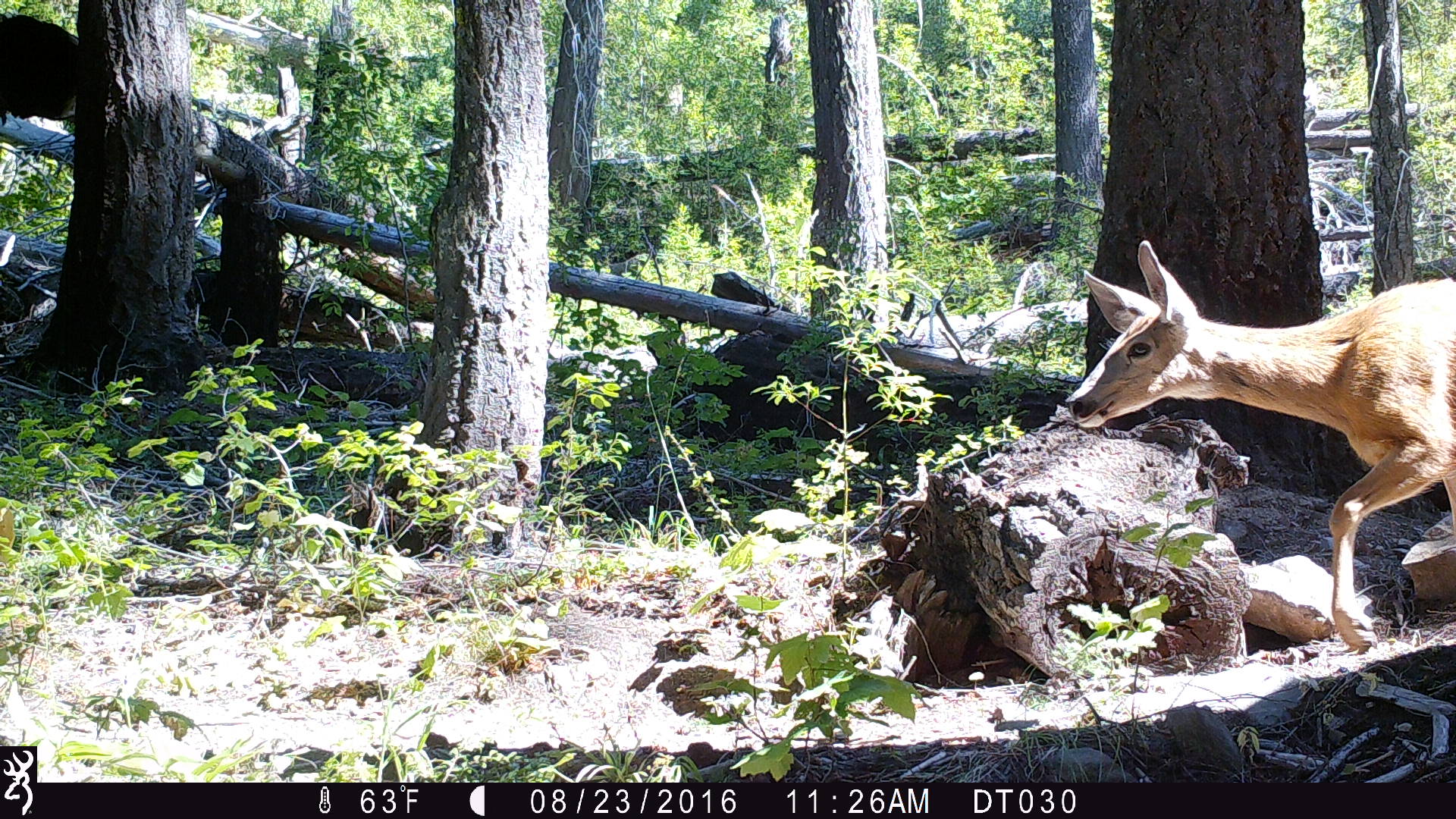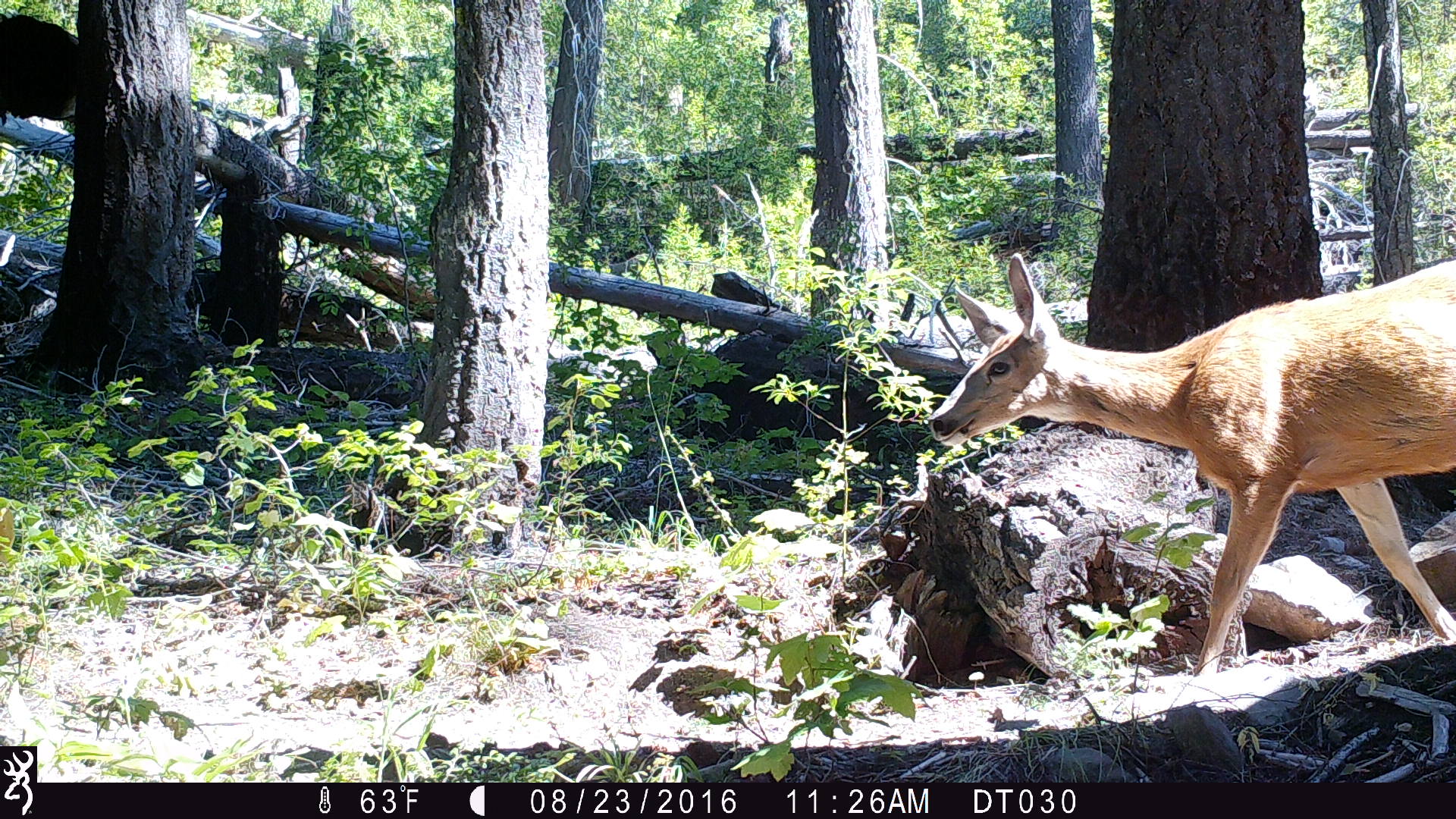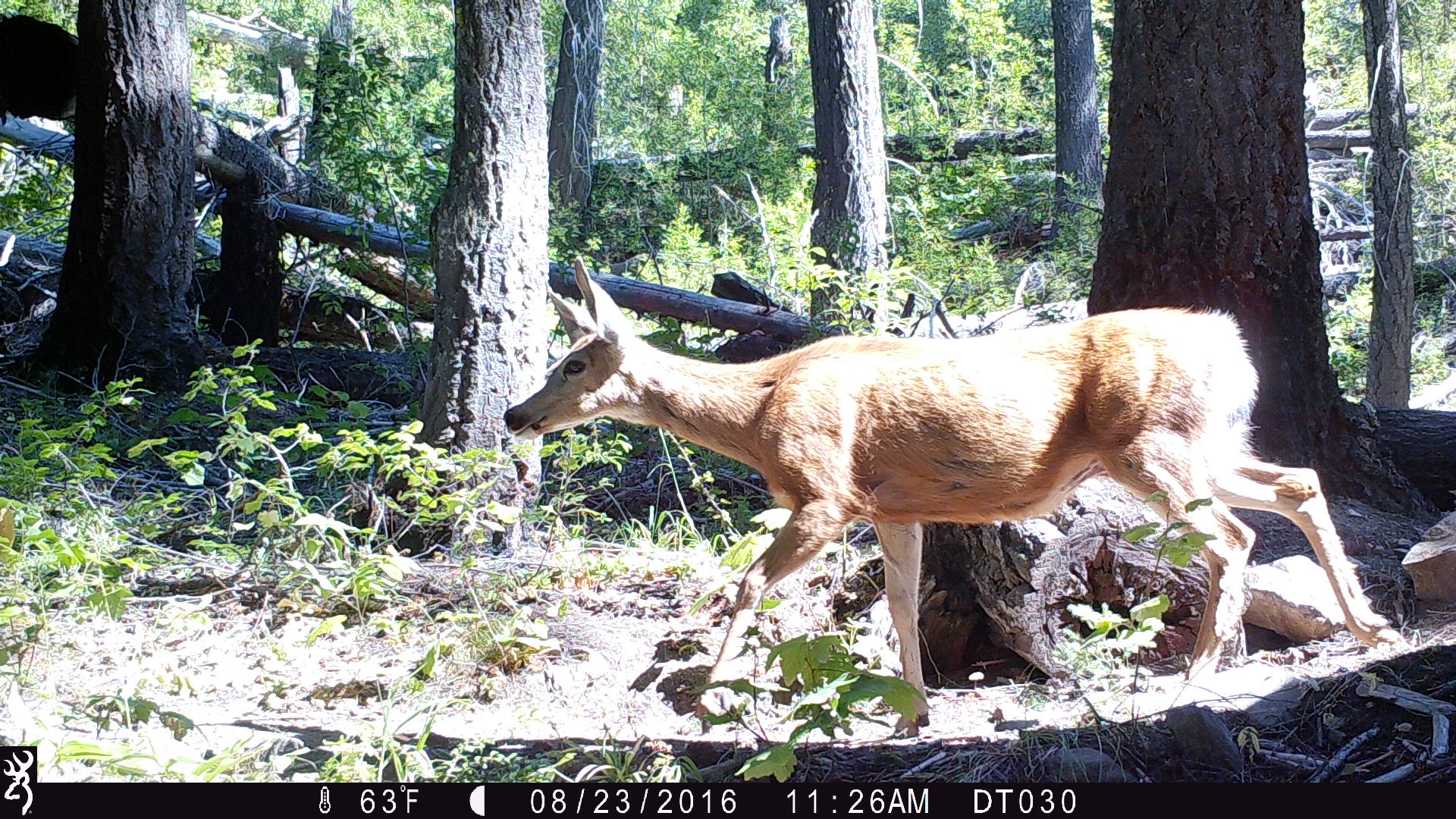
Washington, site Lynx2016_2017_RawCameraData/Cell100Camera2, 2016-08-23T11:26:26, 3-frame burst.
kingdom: Animalia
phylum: Chordata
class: Mammalia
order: Artiodactyla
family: Cervidae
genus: Odocoileus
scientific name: Odocoileus hemionus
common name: mule deer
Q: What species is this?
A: Odocoileus hemionus (mule deer).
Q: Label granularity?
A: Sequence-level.